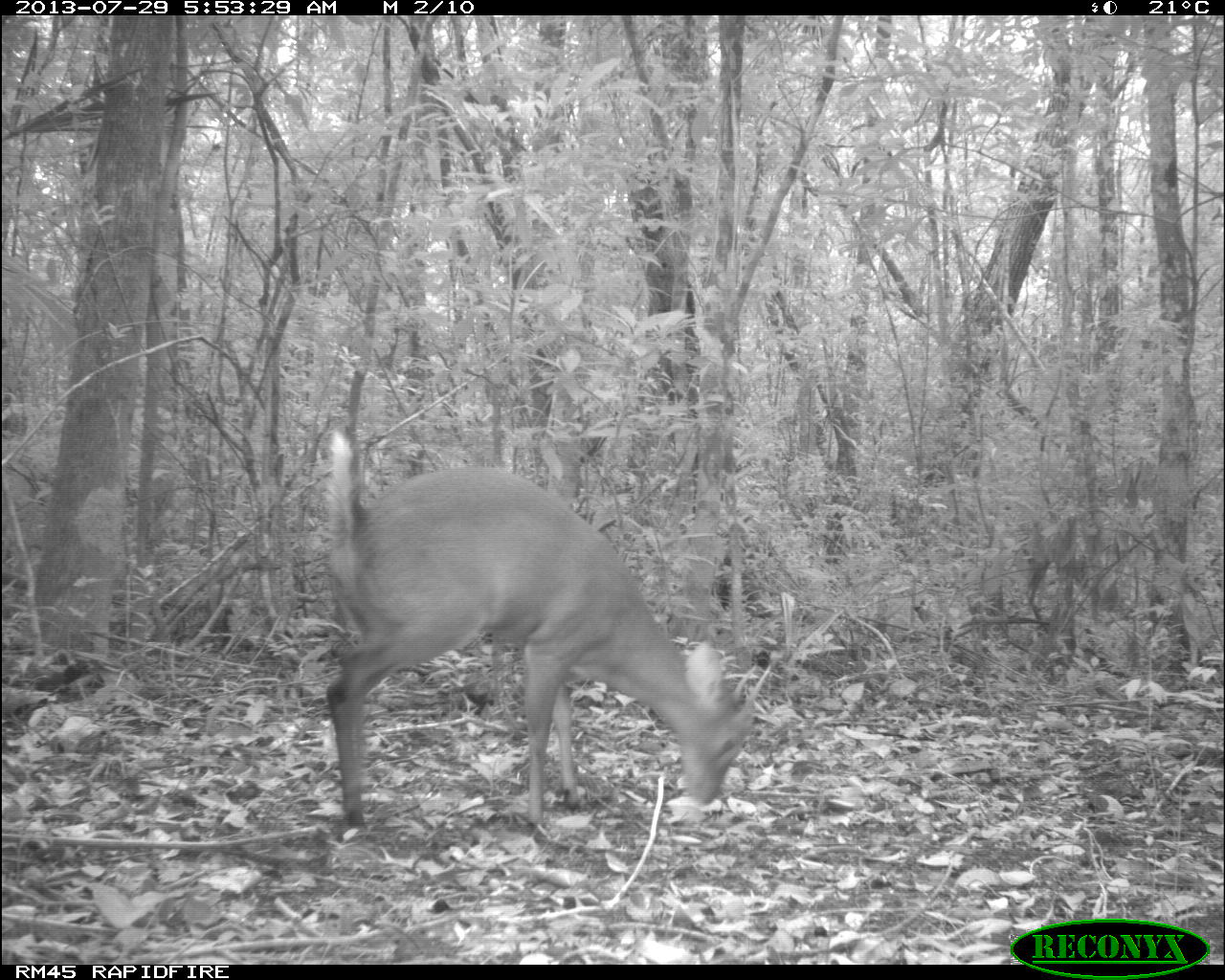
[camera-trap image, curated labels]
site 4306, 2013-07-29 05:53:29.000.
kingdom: Animalia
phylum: Chordata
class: Mammalia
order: Artiodactyla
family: Cervidae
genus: Mazama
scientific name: Mazama temama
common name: central american red brocket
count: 1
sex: male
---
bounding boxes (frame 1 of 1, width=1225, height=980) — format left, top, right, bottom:
mazama temama: 323, 425, 772, 829